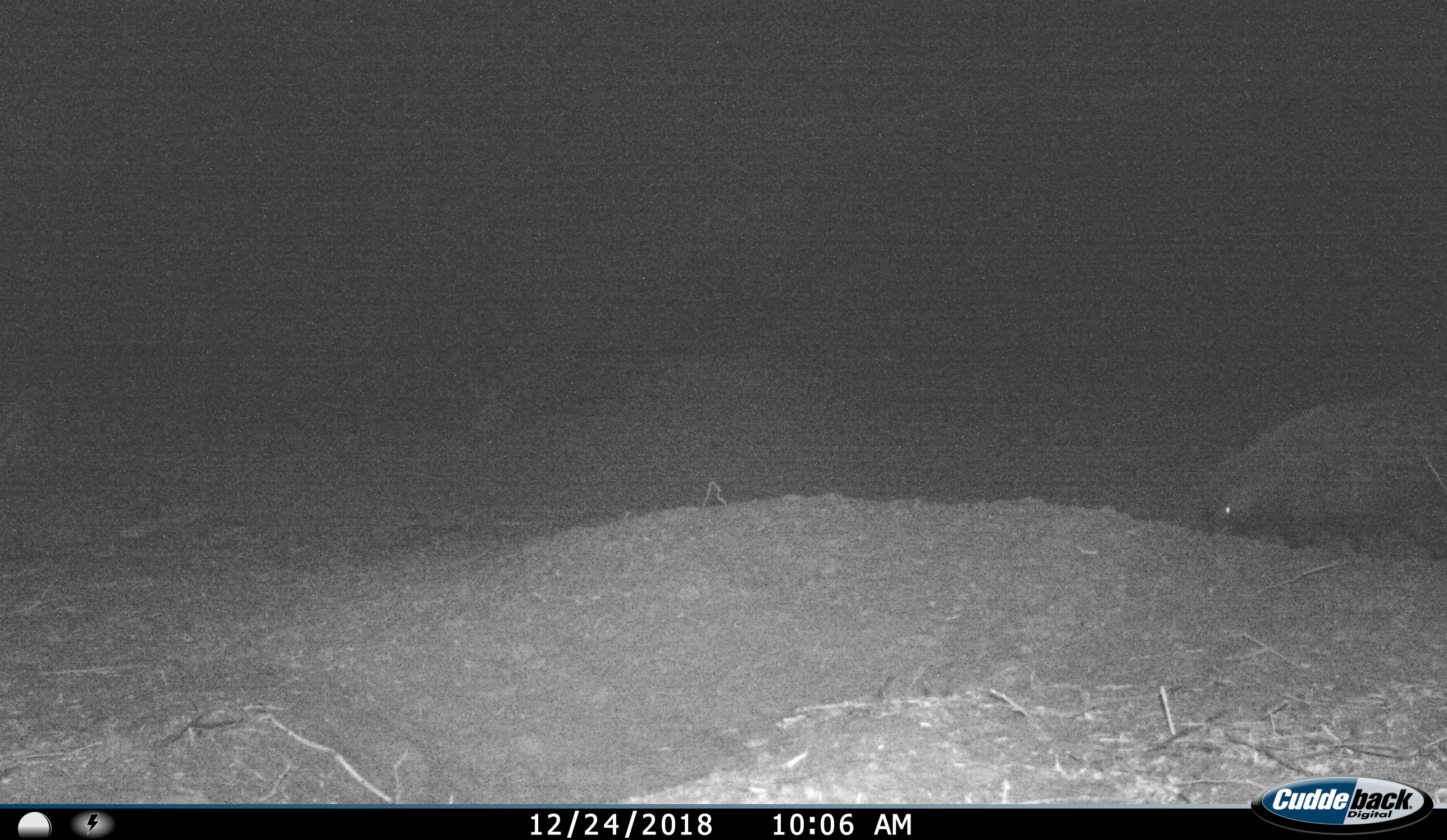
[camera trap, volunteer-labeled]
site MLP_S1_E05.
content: unidentified animal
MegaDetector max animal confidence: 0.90